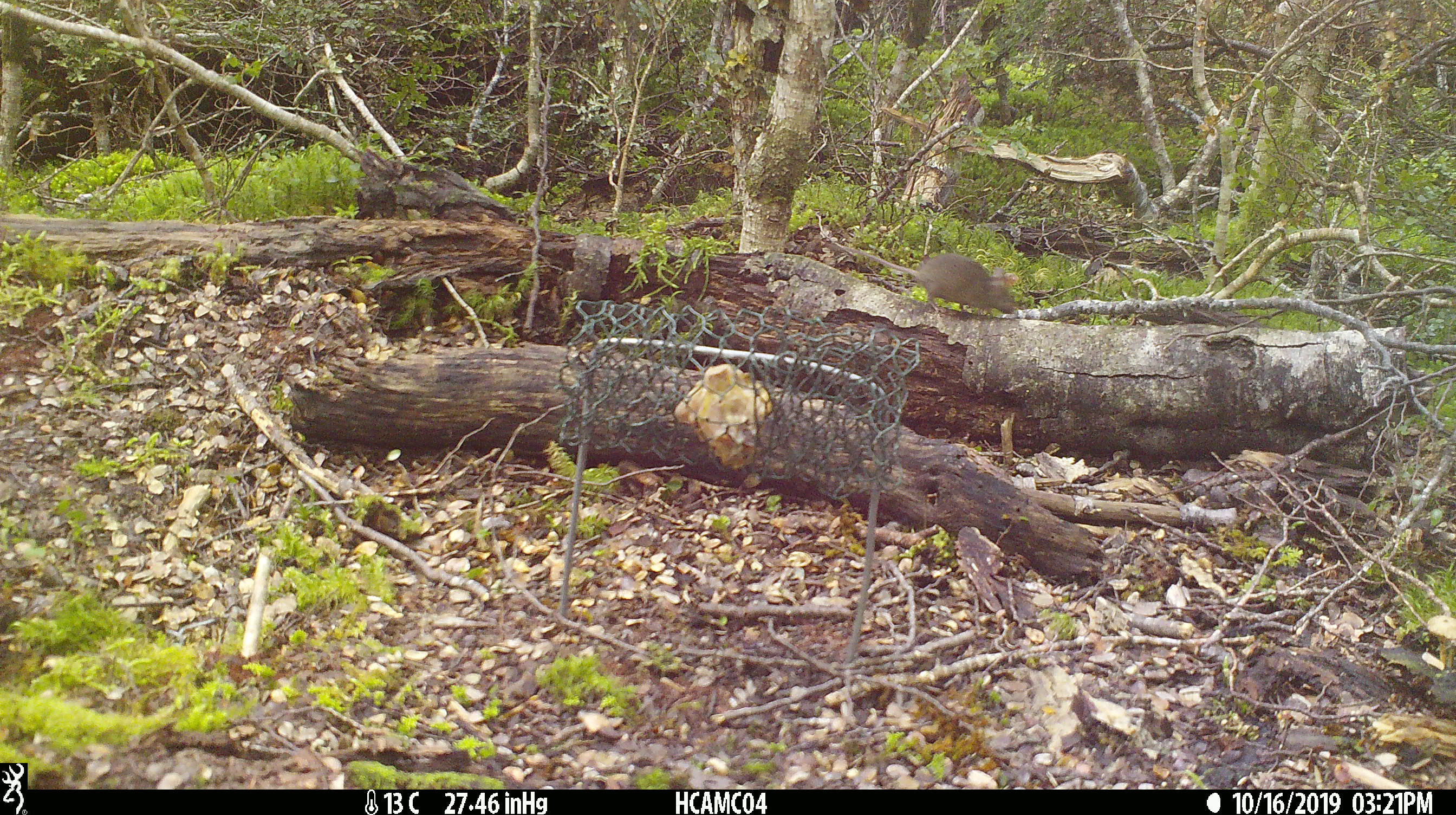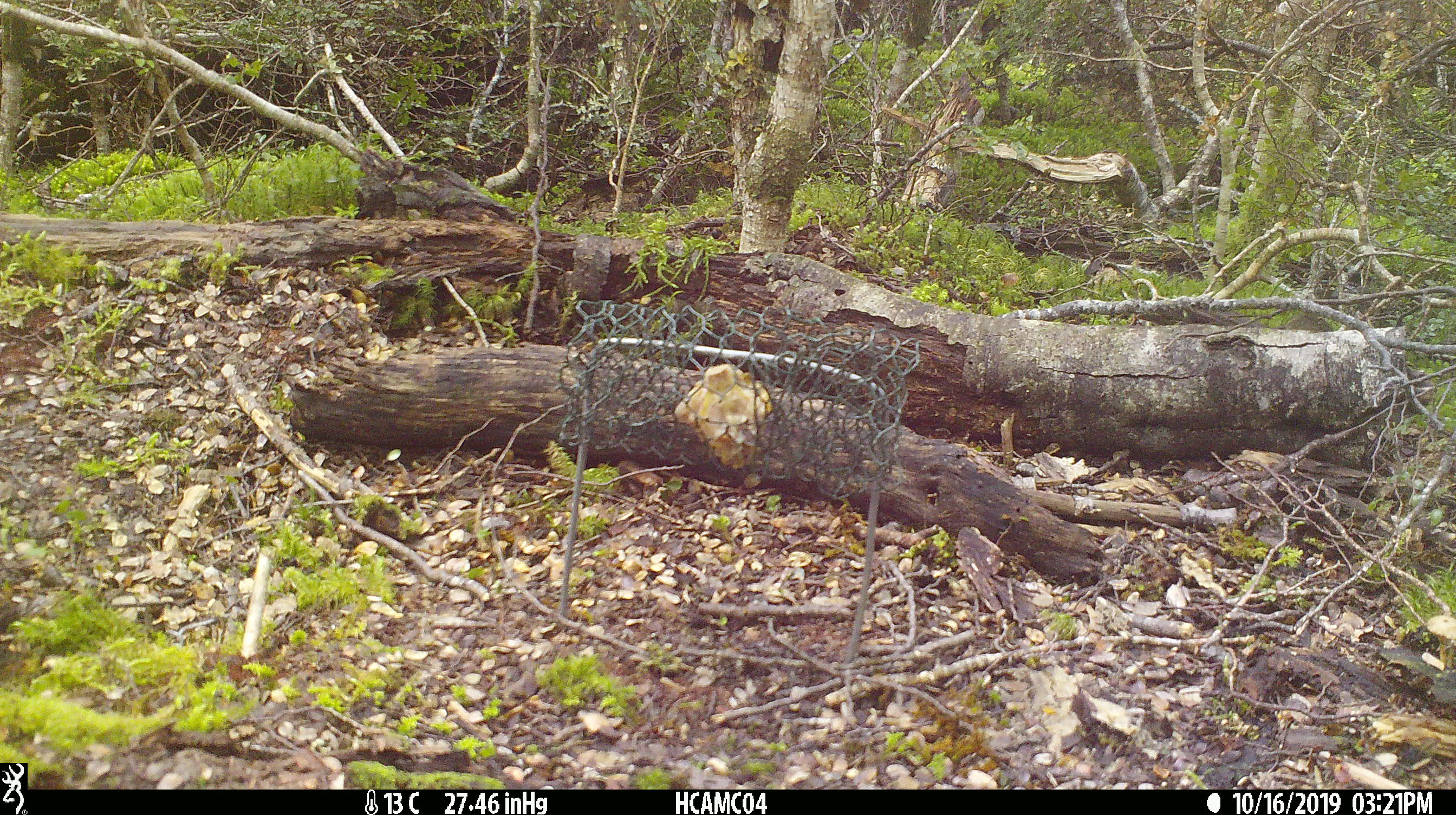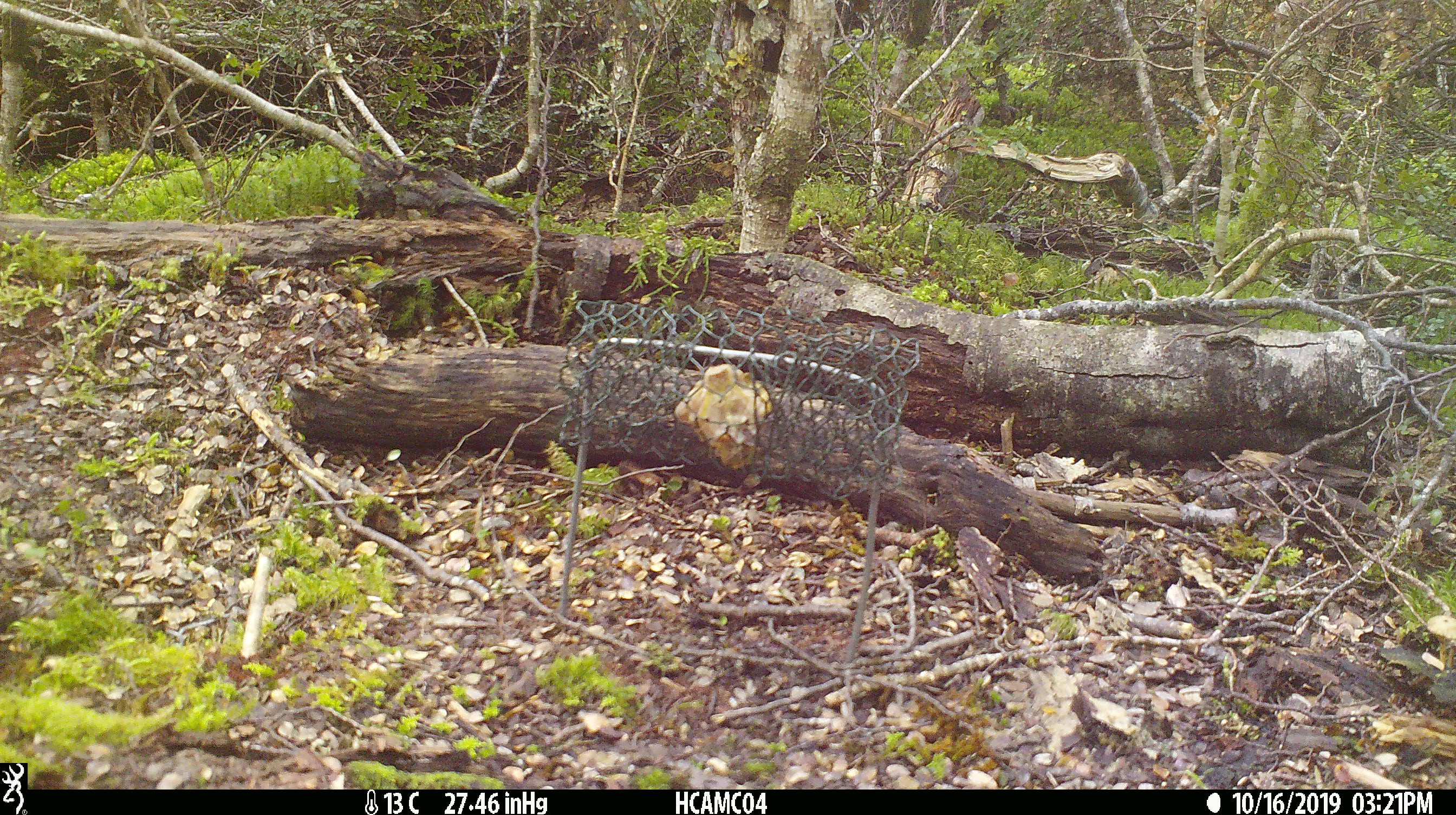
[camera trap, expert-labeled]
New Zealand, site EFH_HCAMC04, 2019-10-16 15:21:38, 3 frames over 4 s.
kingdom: Animalia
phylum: Chordata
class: Mammalia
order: Rodentia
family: Muridae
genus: Mus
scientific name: Mus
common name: mouse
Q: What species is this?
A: Mouse (Mus).